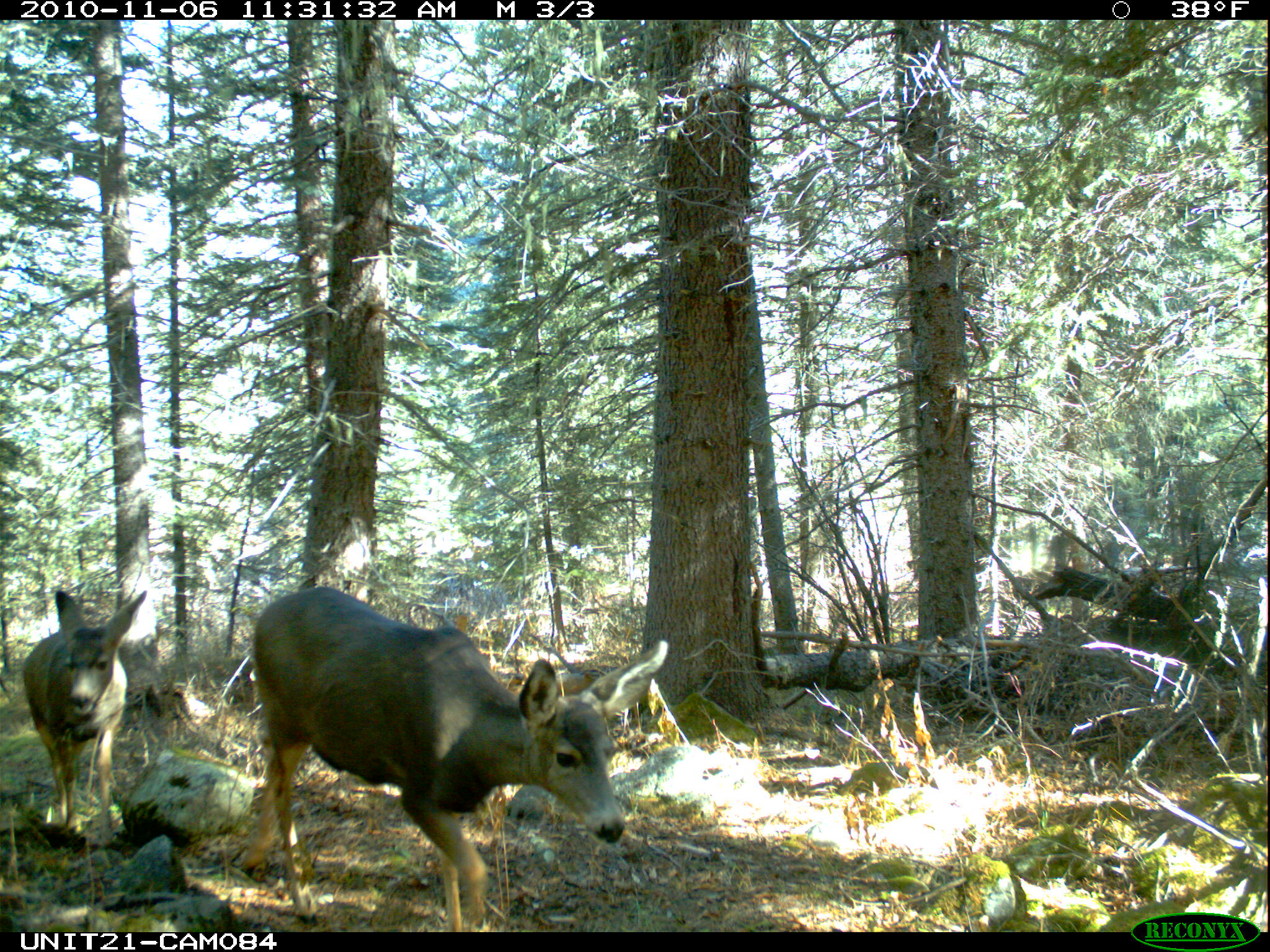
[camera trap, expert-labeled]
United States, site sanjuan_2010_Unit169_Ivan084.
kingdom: Animalia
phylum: Chordata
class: Mammalia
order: Artiodactyla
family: Cervidae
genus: Odocoileus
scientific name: Odocoileus hemionus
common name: mule deer